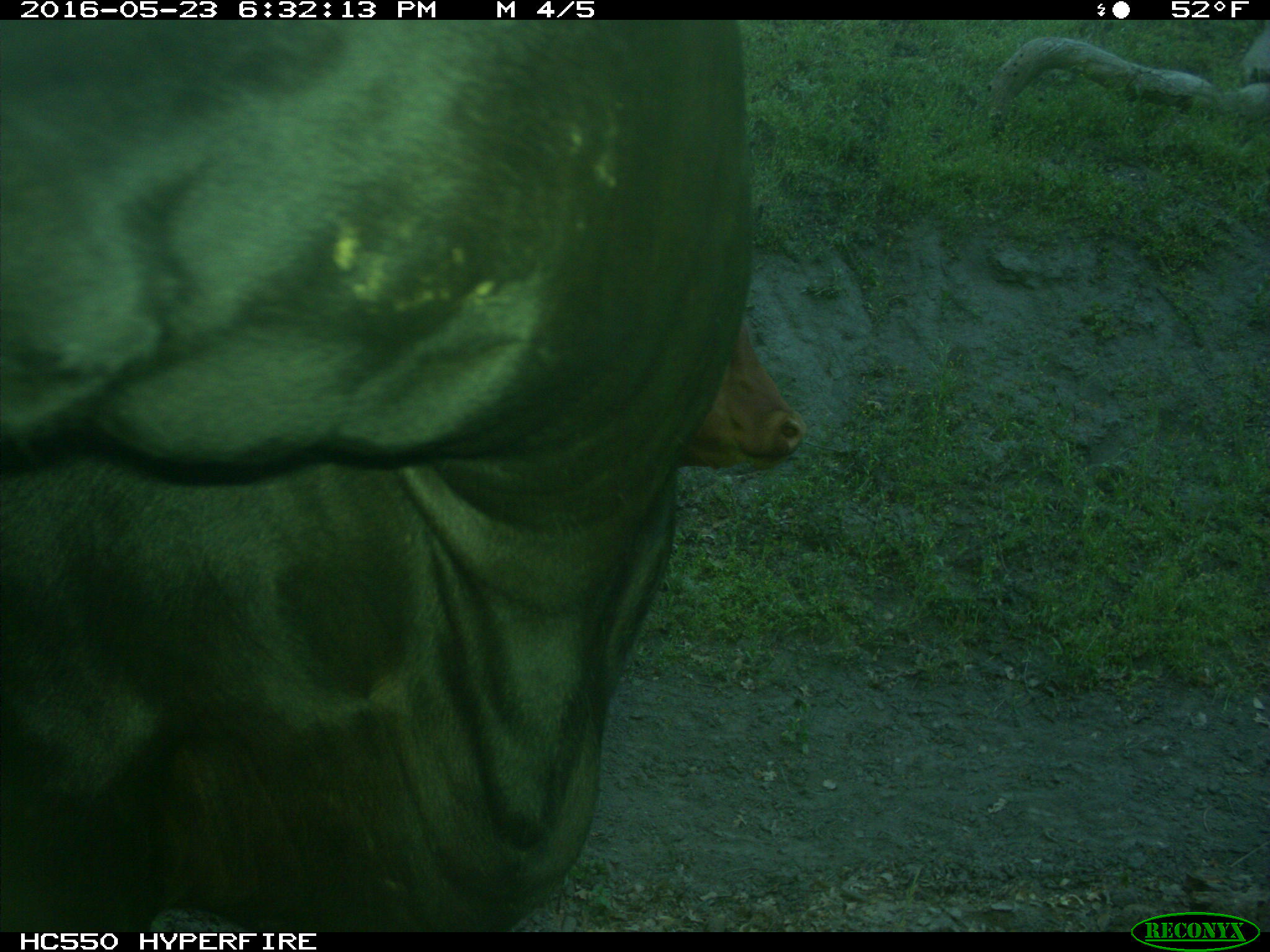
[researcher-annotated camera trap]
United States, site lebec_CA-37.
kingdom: Animalia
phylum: Chordata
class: Mammalia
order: Artiodactyla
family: Bovidae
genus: Bos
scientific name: Bos taurus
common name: domestic cow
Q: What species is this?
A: Bos taurus (domestic cow).